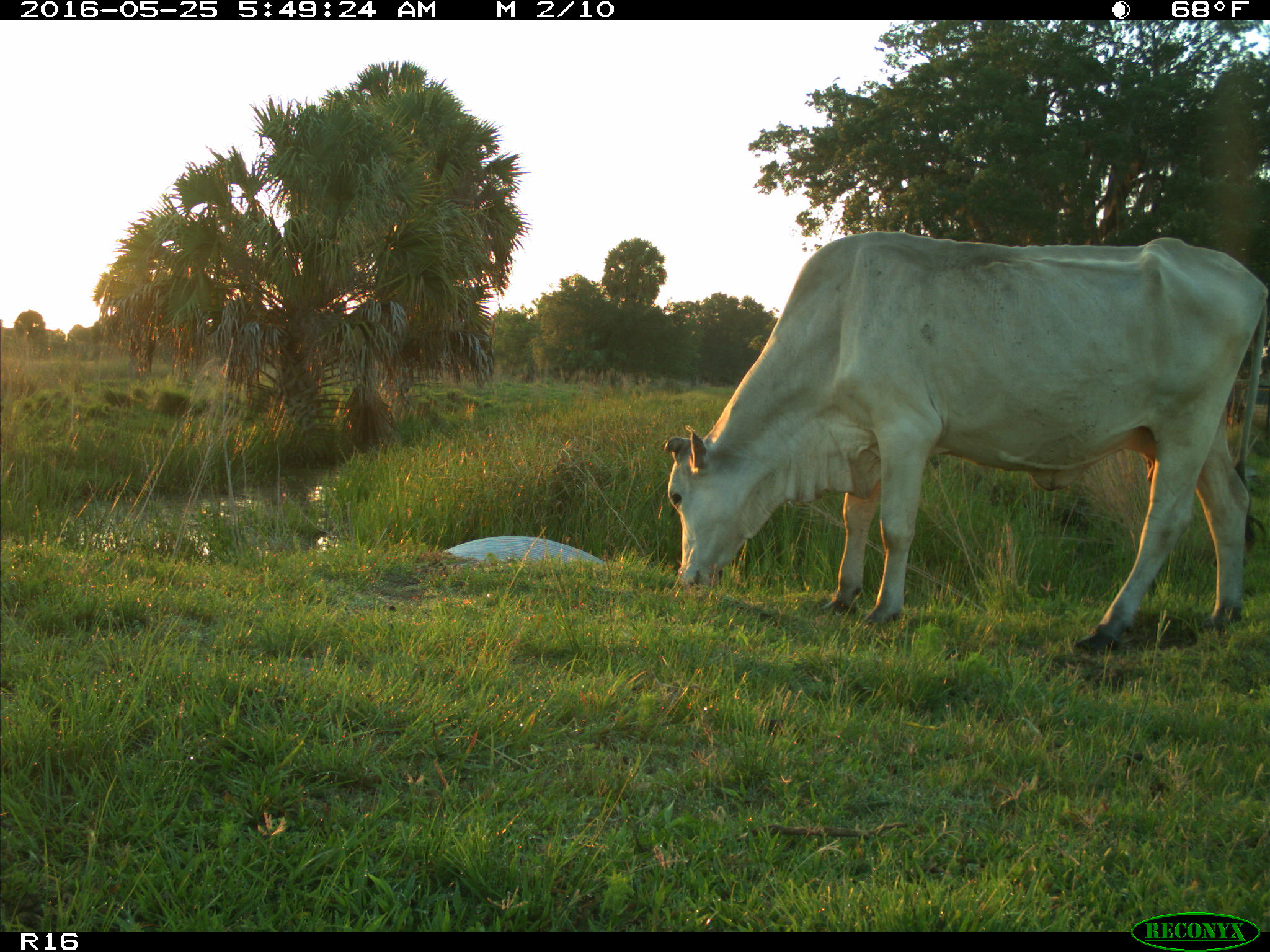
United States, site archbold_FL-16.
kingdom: Animalia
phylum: Chordata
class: Mammalia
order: Artiodactyla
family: Bovidae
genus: Bos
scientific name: Bos taurus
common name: domestic cow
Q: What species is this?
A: Bos taurus (domestic cow).